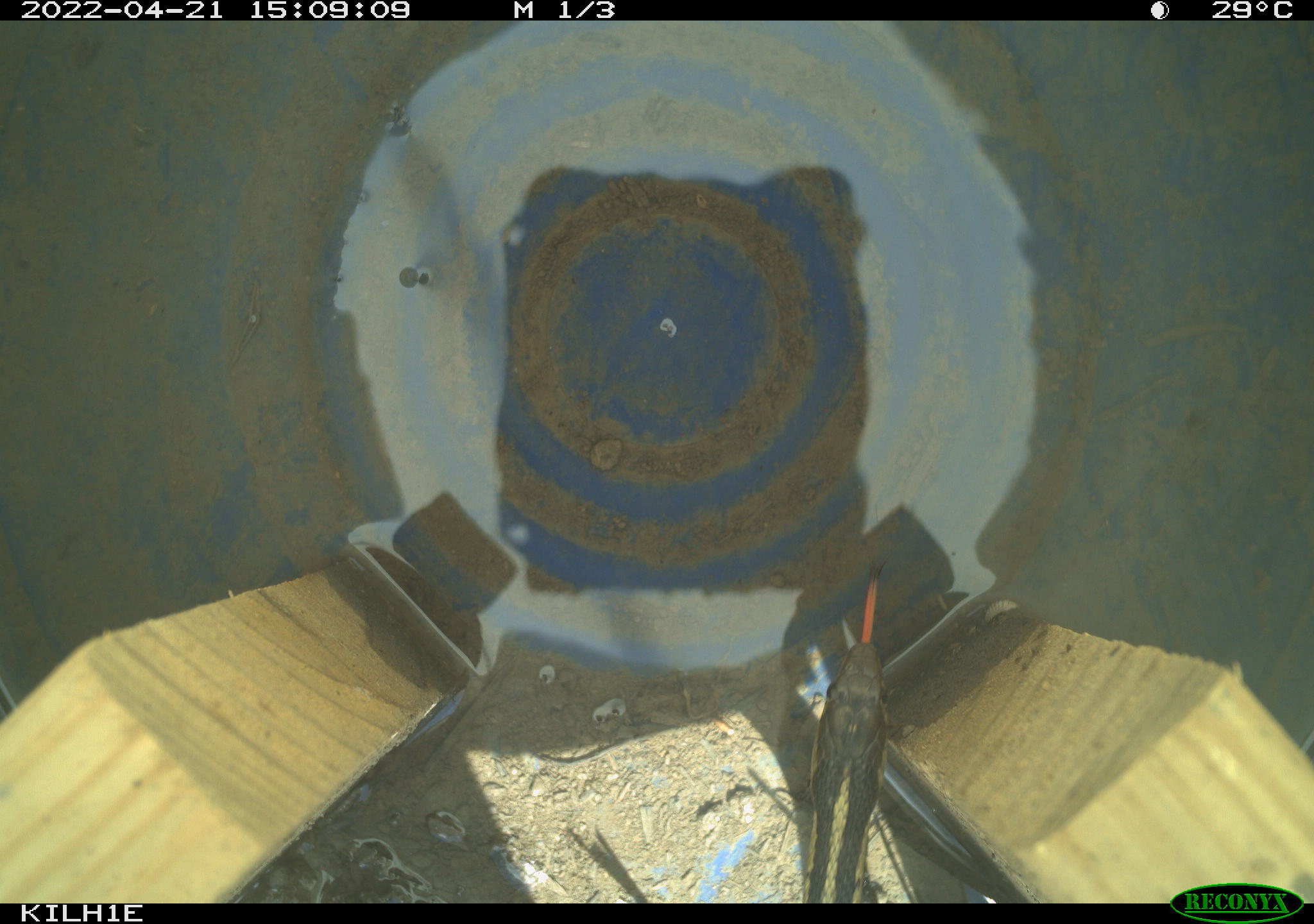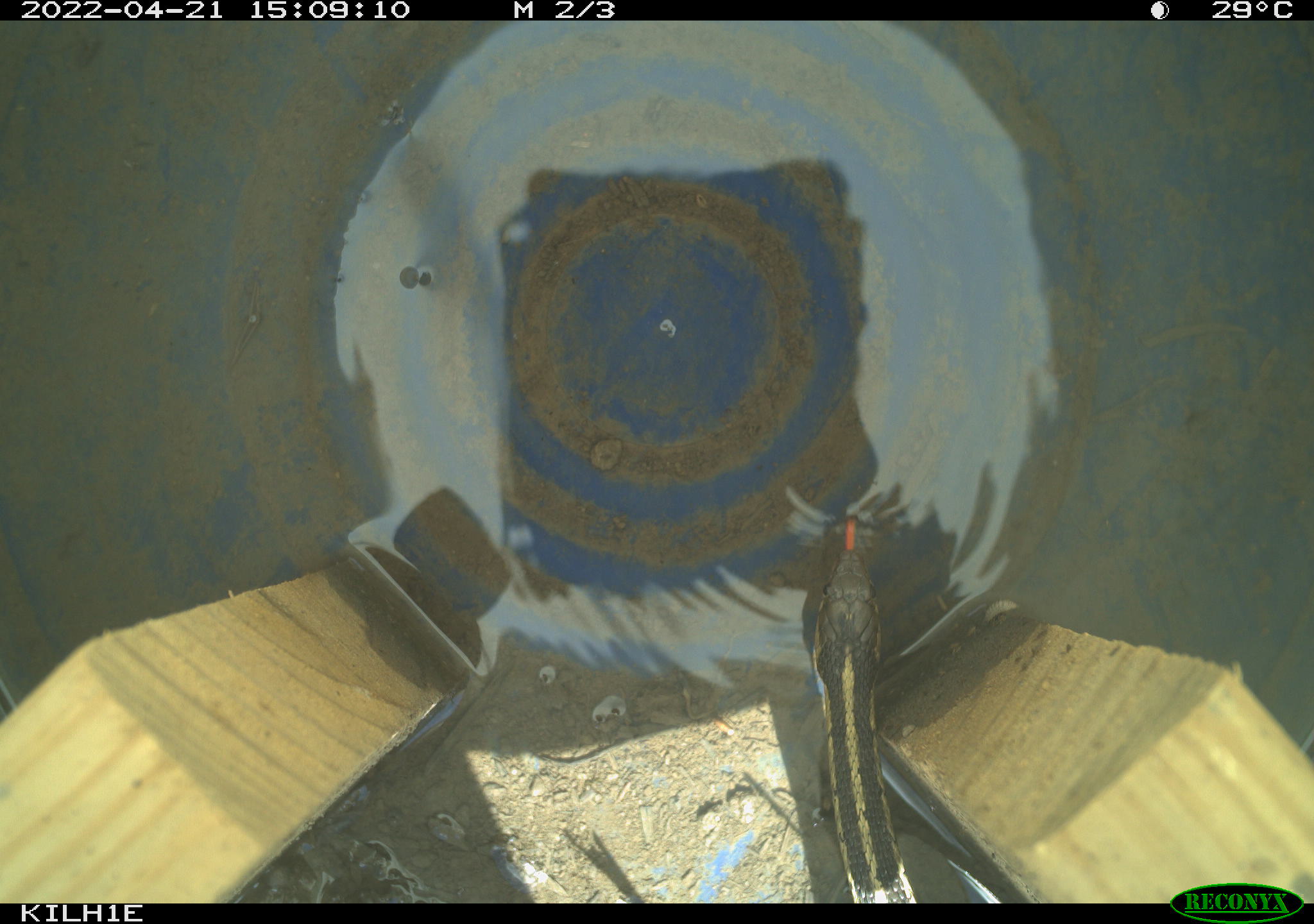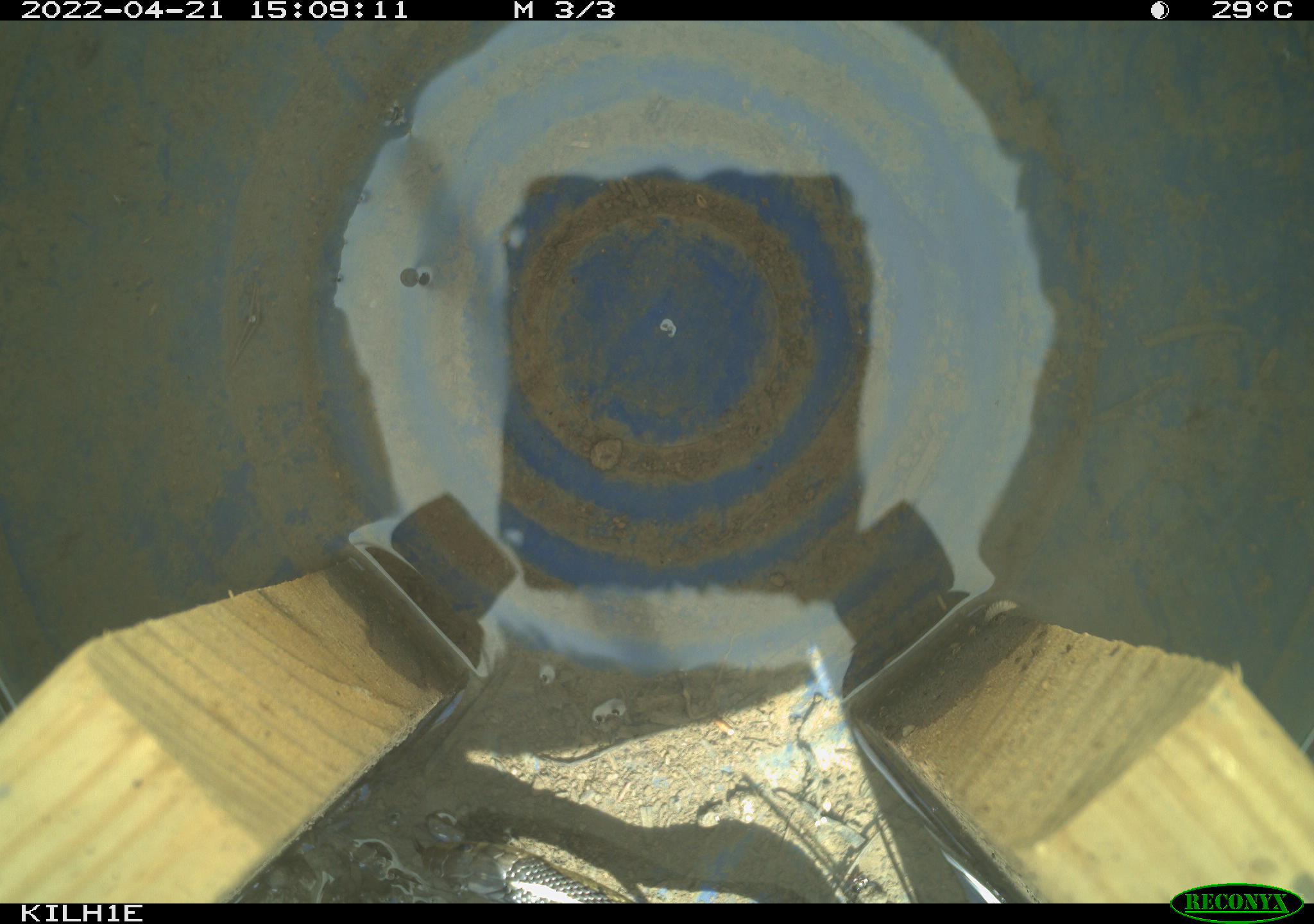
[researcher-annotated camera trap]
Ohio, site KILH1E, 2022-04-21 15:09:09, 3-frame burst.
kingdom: Animalia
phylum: Chordata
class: Reptilia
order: Squamata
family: Colubridae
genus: Thamnophis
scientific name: Thamnophis sirtalis sirtalis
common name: eastern gartersnake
Eastern gartersnake (Thamnophis sirtalis sirtalis).